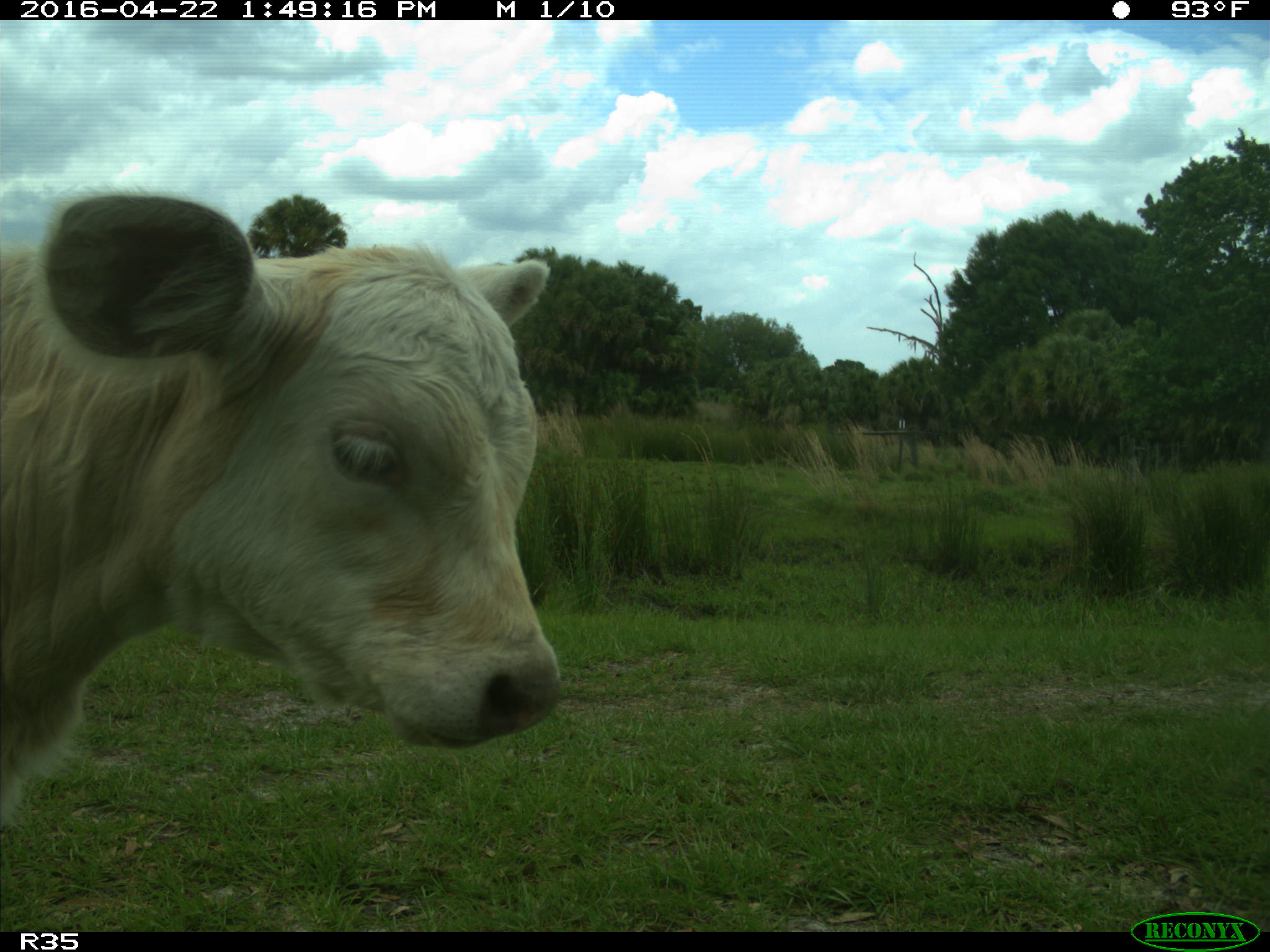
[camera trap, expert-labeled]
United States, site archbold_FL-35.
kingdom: Animalia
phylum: Chordata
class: Mammalia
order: Artiodactyla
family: Bovidae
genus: Bos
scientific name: Bos taurus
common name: domestic cow